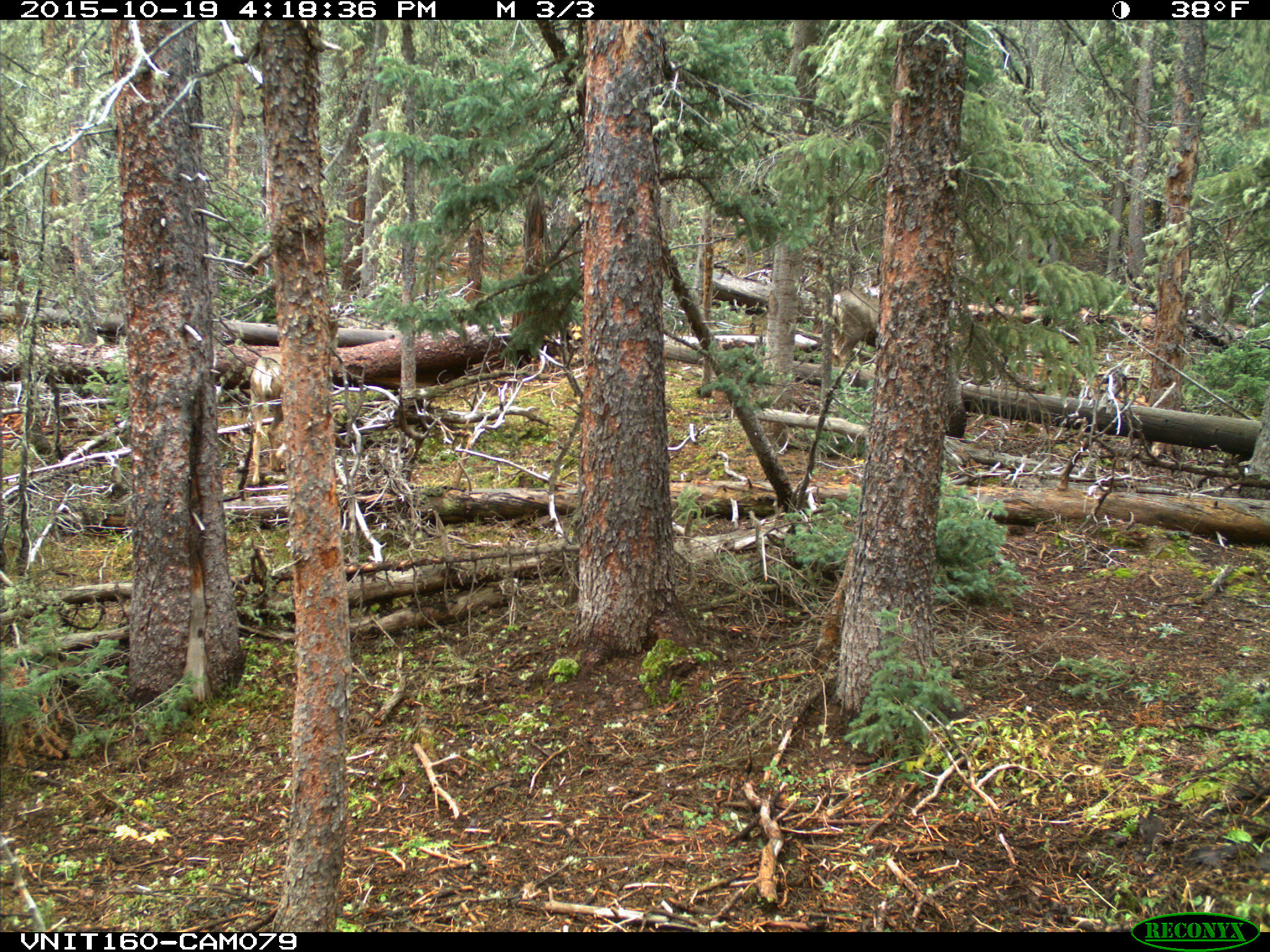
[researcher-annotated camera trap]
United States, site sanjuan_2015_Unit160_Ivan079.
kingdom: Animalia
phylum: Chordata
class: Mammalia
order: Artiodactyla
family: Cervidae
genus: Odocoileus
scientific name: Odocoileus hemionus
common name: mule deer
Odocoileus hemionus (mule deer).